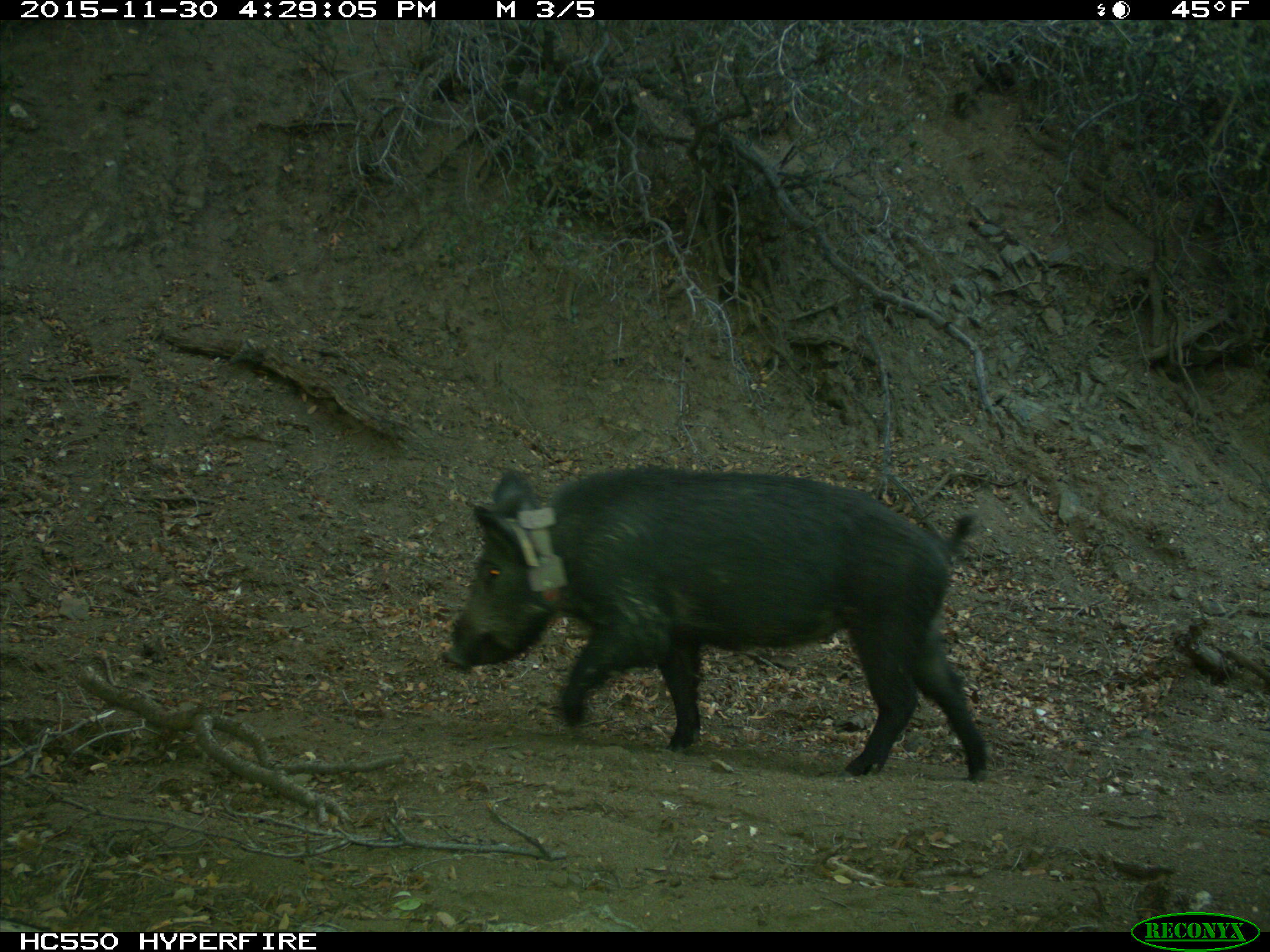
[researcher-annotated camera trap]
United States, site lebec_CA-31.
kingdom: Animalia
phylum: Chordata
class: Mammalia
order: Artiodactyla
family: Suidae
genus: Sus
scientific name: Sus scrofa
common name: wild boar